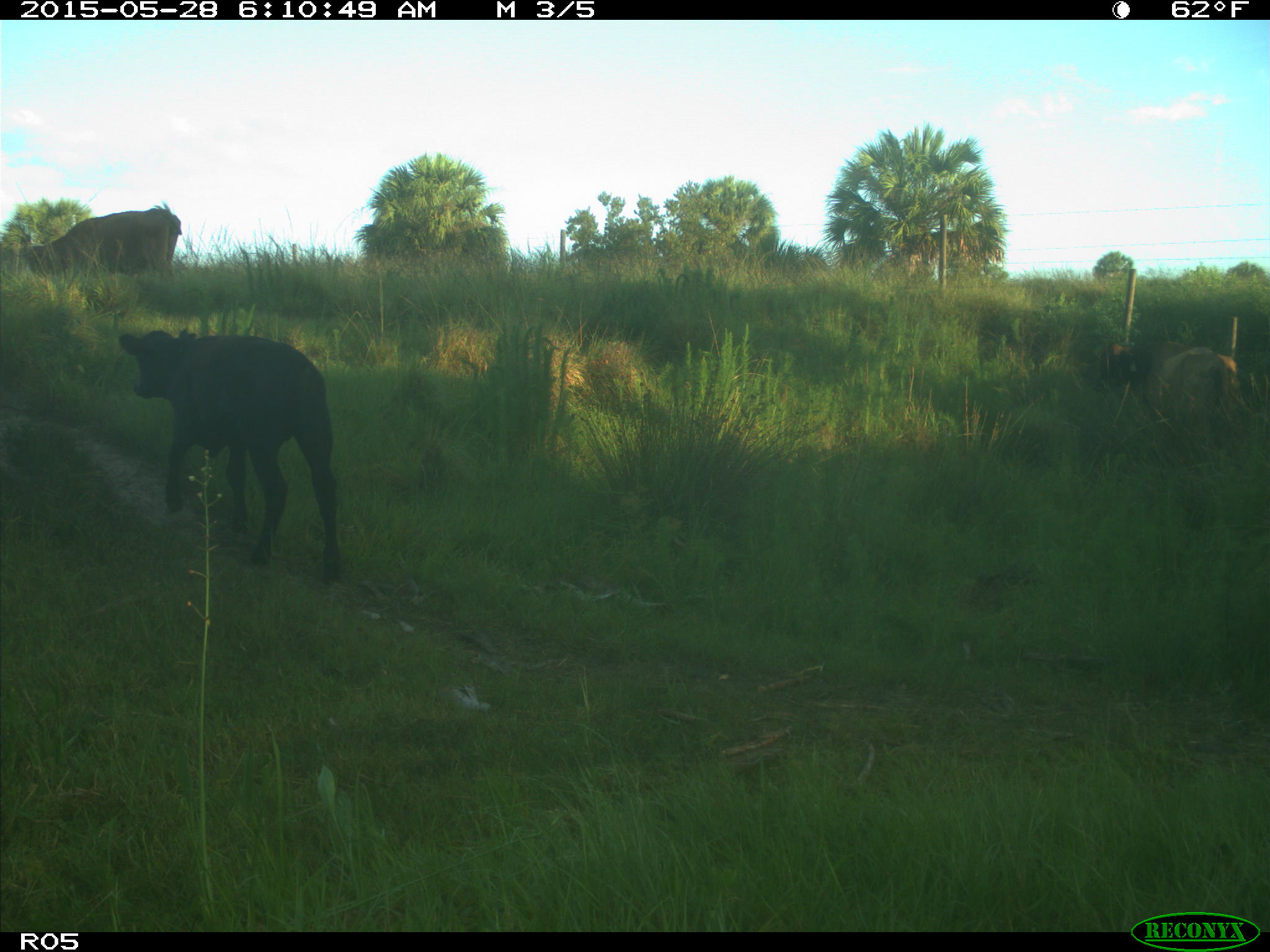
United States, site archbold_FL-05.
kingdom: Animalia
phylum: Chordata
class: Mammalia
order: Artiodactyla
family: Bovidae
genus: Bos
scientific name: Bos taurus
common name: domestic cow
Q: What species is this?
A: Bos taurus (domestic cow).